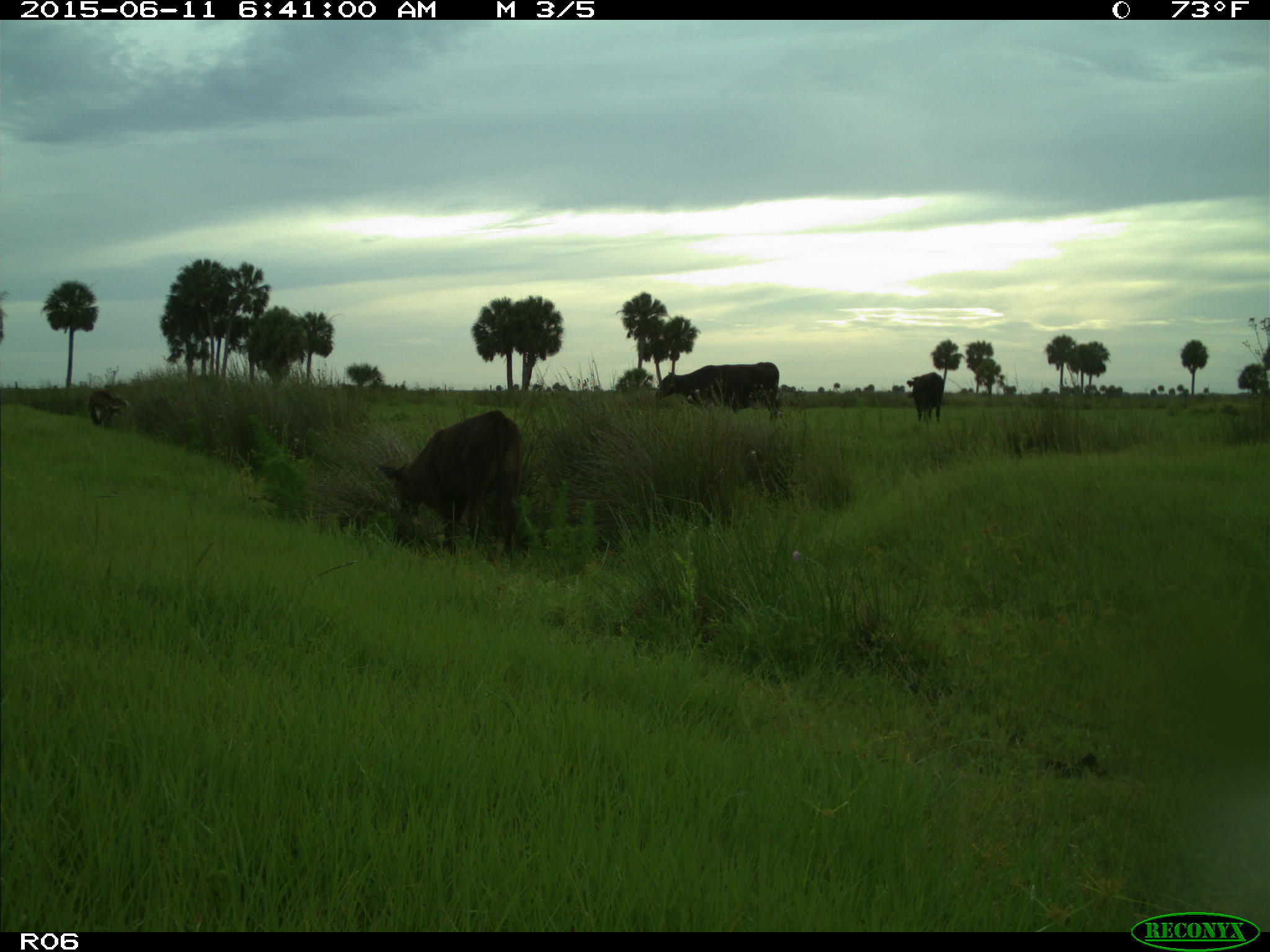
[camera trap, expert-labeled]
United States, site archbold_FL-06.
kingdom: Animalia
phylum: Chordata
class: Mammalia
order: Artiodactyla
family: Bovidae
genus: Bos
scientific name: Bos taurus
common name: domestic cow